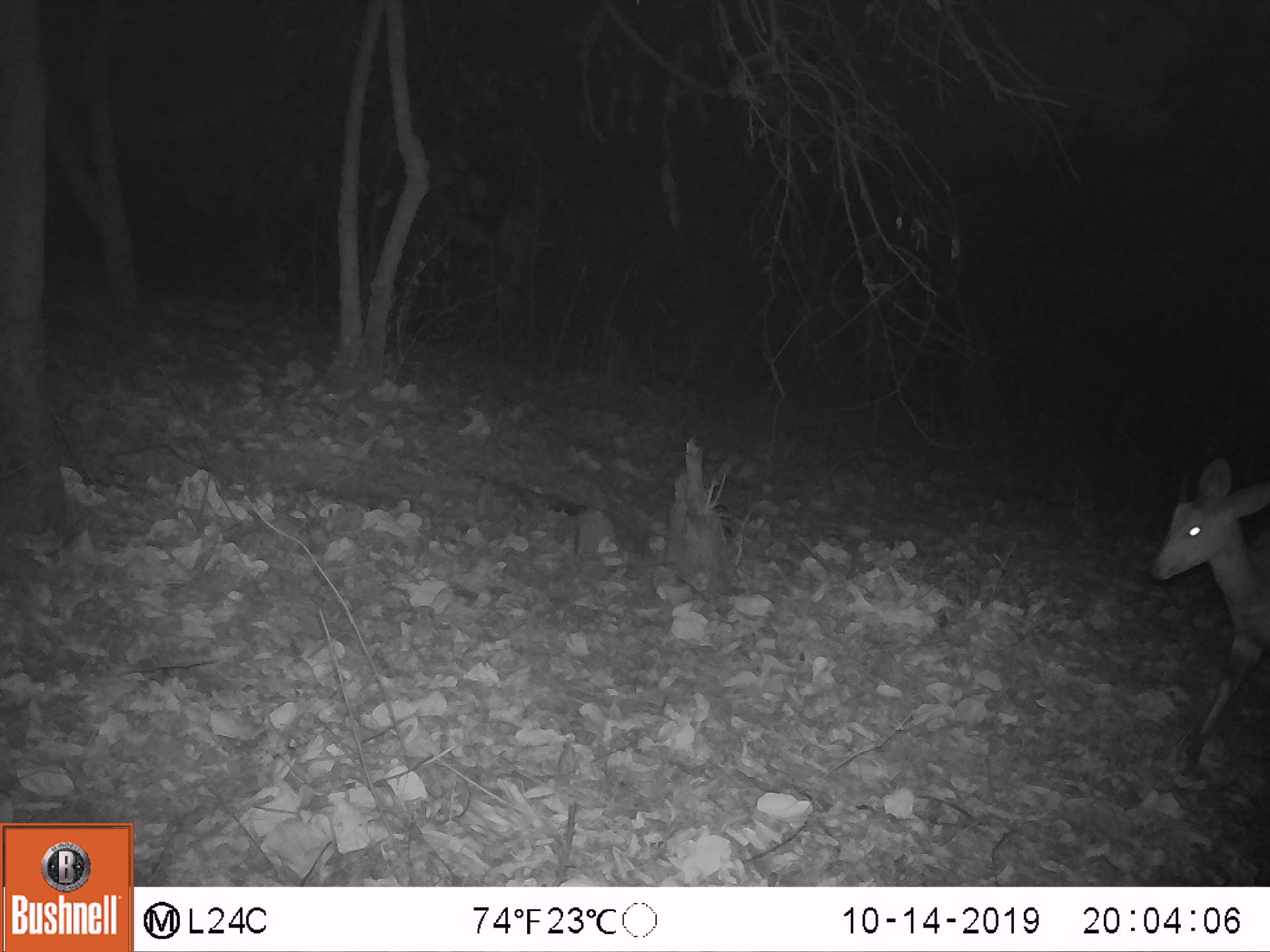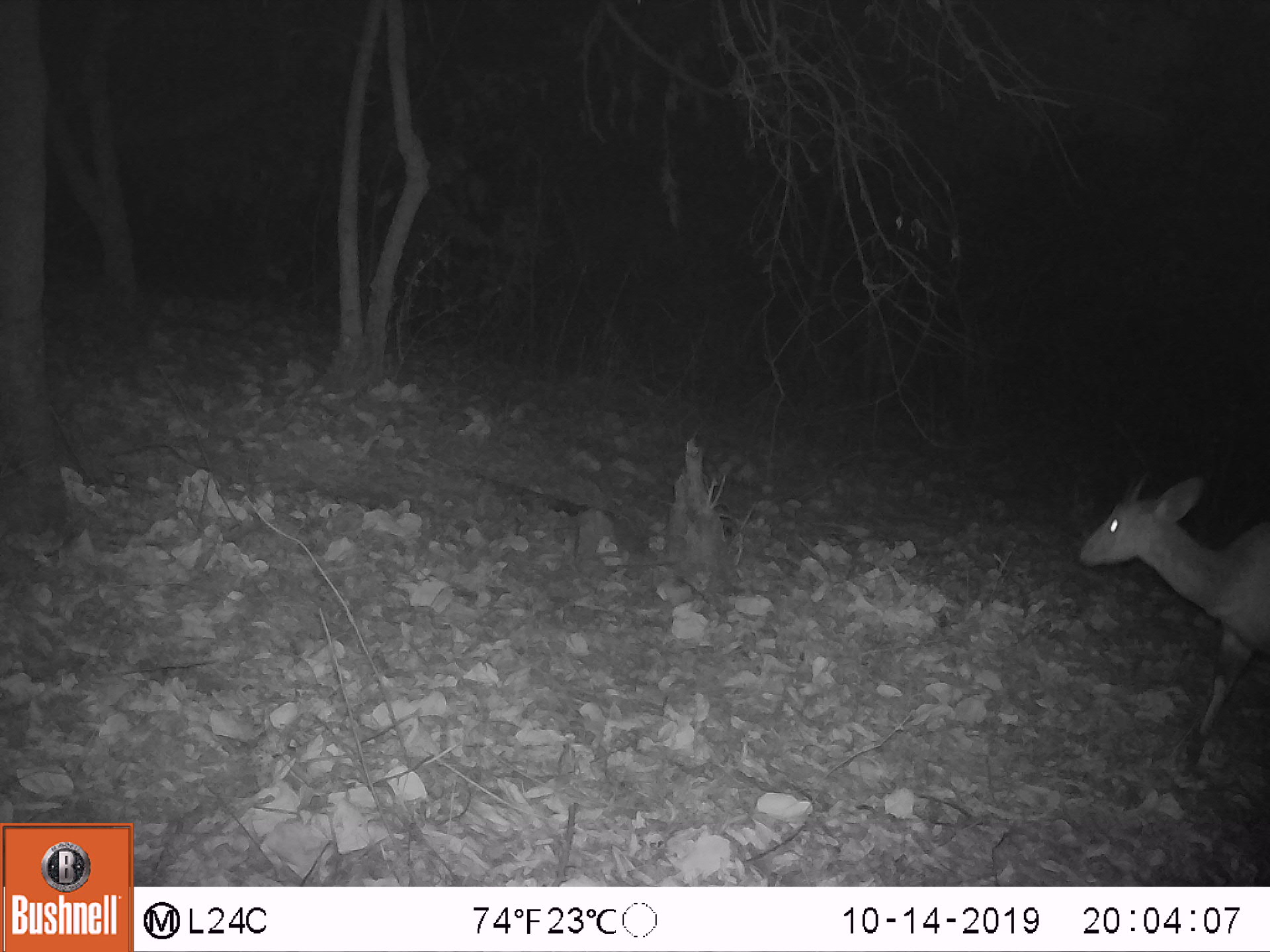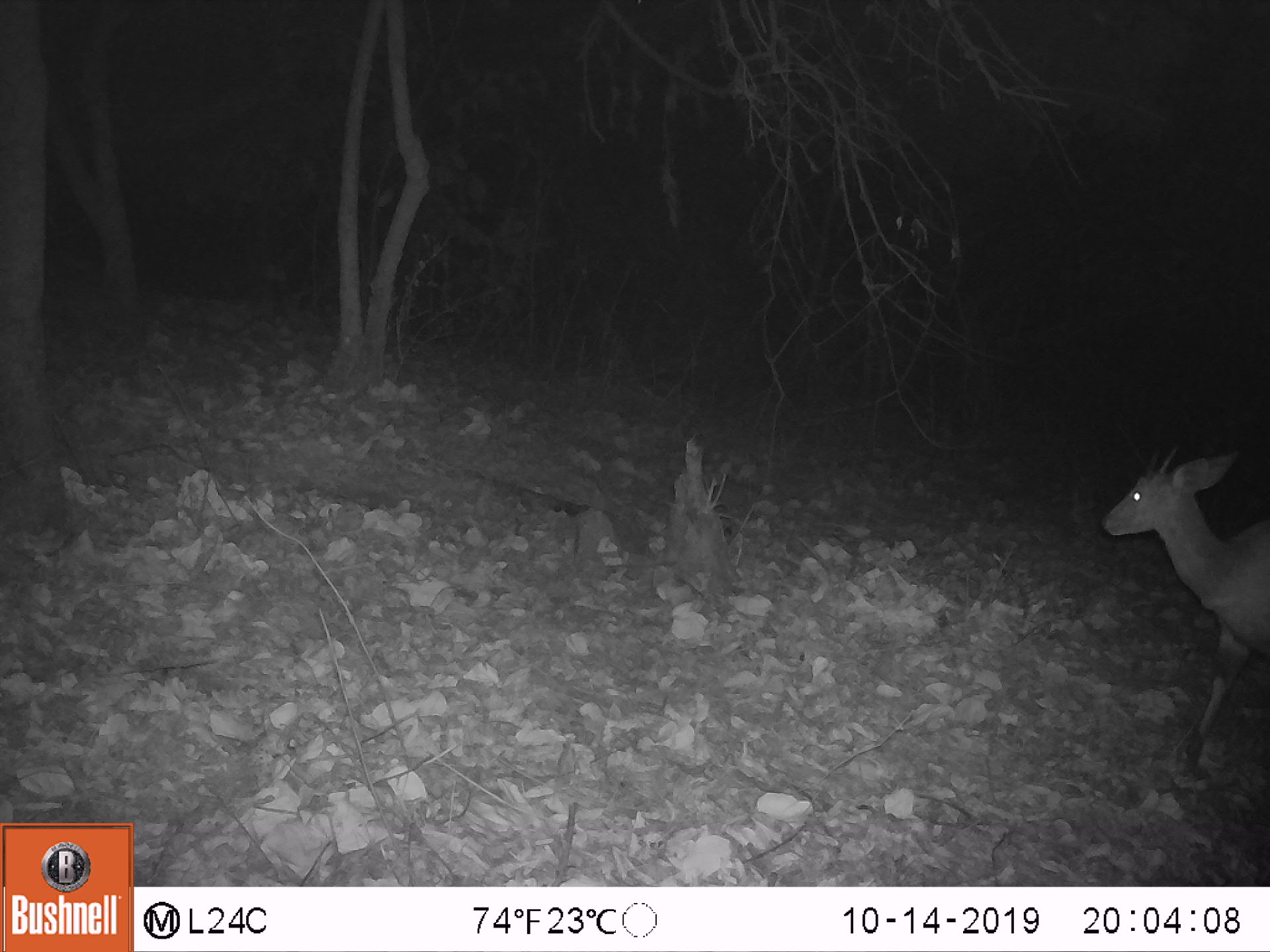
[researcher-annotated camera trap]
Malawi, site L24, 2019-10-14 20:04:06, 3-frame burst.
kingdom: Animalia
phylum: Chordata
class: Mammalia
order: Artiodactyla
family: Bovidae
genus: Tragelaphus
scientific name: Tragelaphus sylvaticus sylvaticus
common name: cape bushbuck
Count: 1.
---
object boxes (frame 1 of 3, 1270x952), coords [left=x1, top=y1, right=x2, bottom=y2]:
cape bushbuck: [left=1146, top=453, right=1268, bottom=780]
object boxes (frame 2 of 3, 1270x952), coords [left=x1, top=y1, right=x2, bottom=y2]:
cape bushbuck: [left=1071, top=451, right=1268, bottom=786]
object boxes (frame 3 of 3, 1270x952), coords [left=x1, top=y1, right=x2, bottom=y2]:
cape bushbuck: [left=1097, top=427, right=1264, bottom=767]